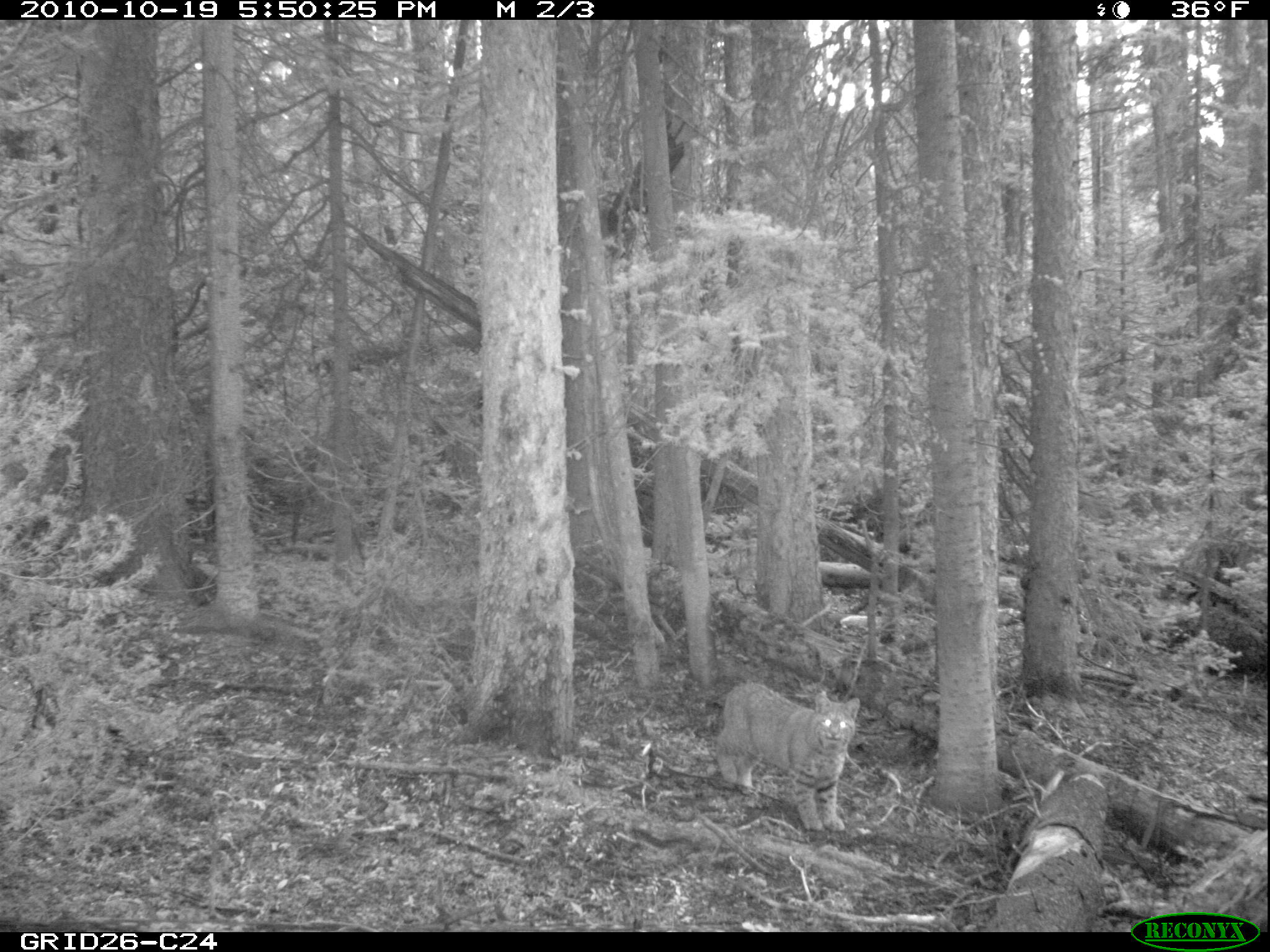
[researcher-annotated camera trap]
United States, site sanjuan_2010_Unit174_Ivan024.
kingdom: Animalia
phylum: Chordata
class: Mammalia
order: Carnivora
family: Felidae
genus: Lynx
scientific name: Lynx rufus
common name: bobcat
Lynx rufus (bobcat).